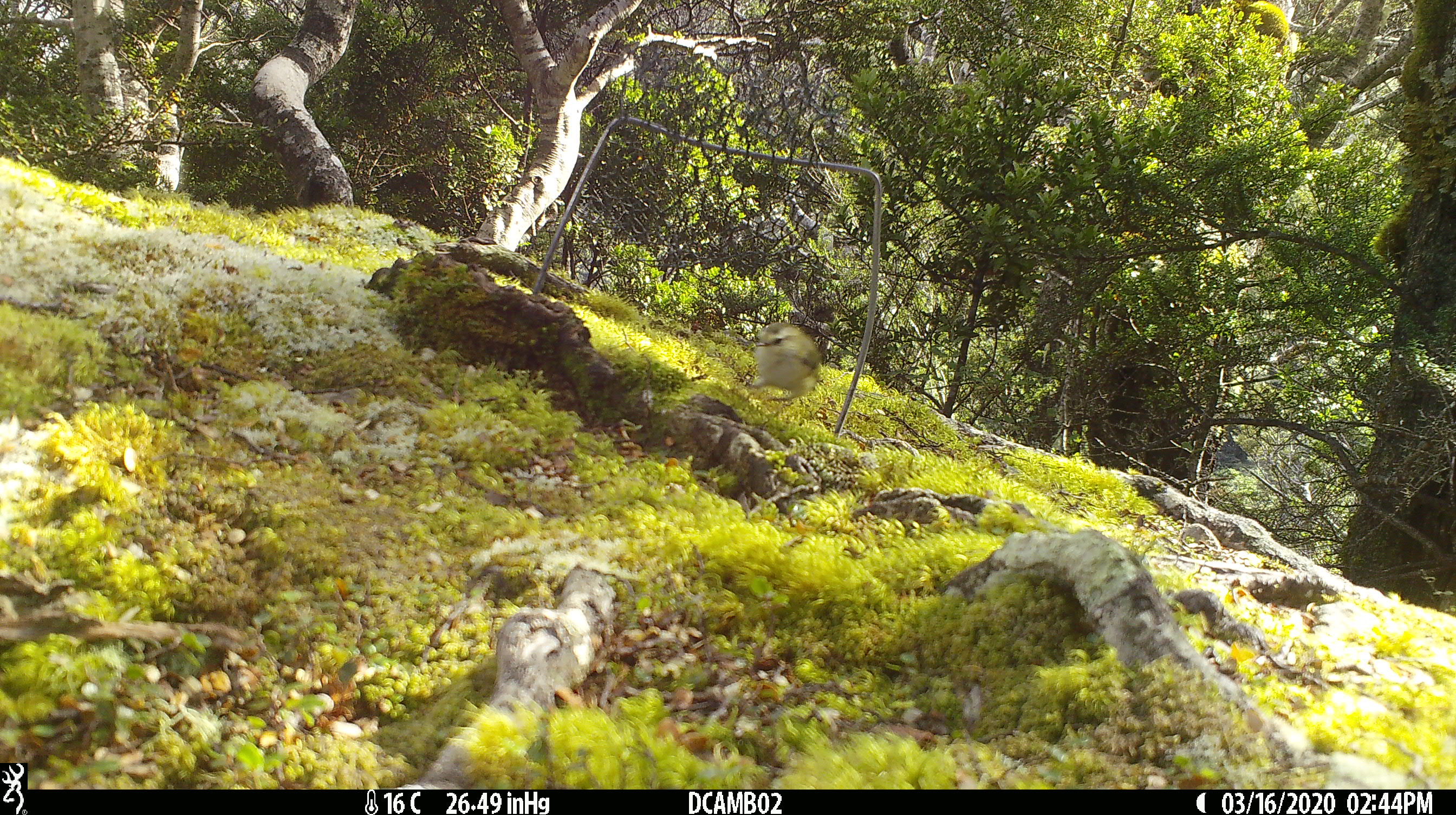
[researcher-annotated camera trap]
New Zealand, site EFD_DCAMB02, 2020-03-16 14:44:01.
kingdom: Animalia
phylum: Chordata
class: Aves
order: Passeriformes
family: Acanthisittidae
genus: Acanthisitta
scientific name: Acanthisitta chloris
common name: rifleman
Rifleman (Acanthisitta chloris).